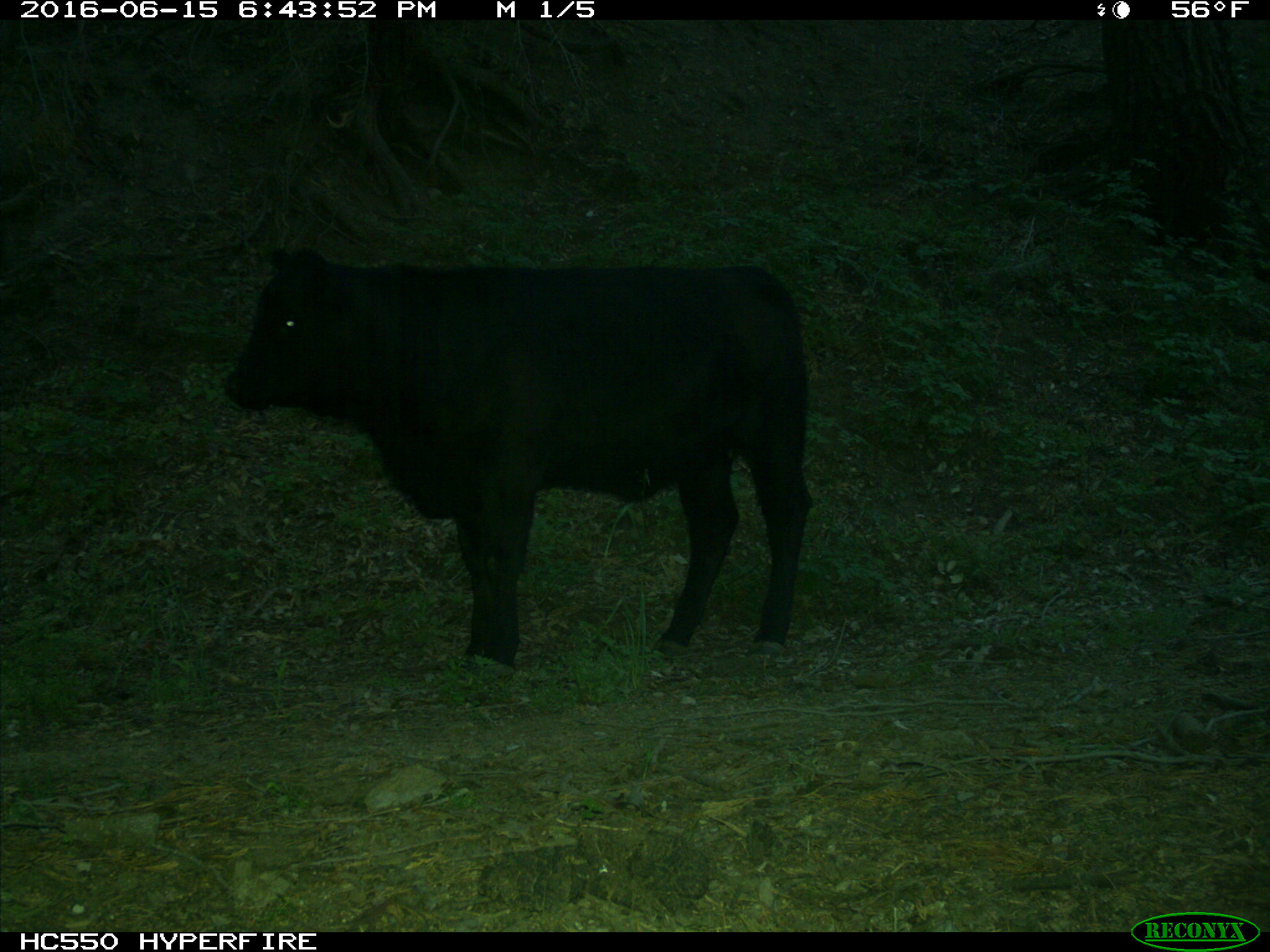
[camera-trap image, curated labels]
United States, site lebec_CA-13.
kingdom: Animalia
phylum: Chordata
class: Mammalia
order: Artiodactyla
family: Bovidae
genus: Bos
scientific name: Bos taurus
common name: domestic cow